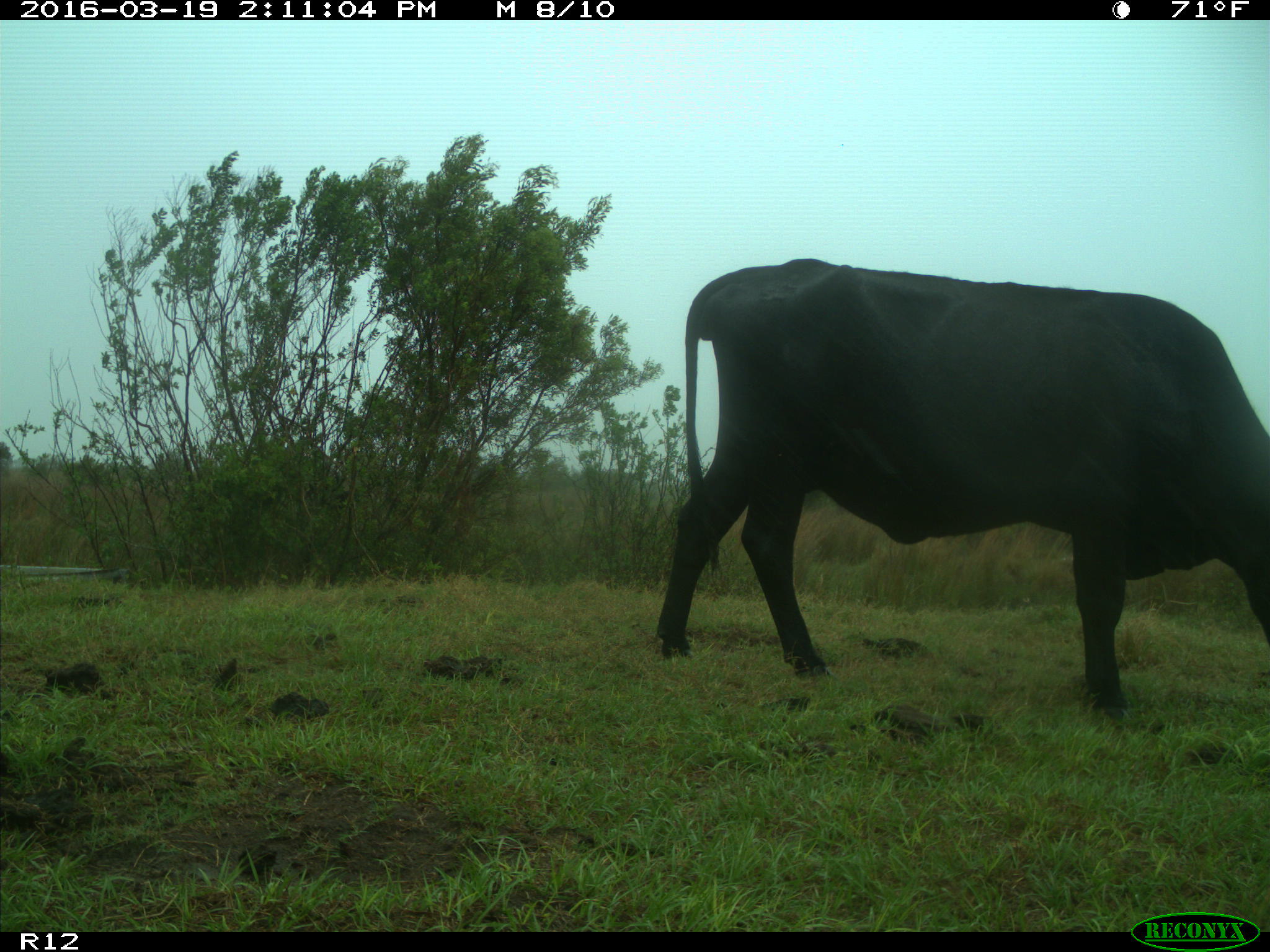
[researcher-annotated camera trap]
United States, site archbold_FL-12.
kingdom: Animalia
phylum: Chordata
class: Mammalia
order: Artiodactyla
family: Bovidae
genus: Bos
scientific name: Bos taurus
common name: domestic cow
Bos taurus (domestic cow).